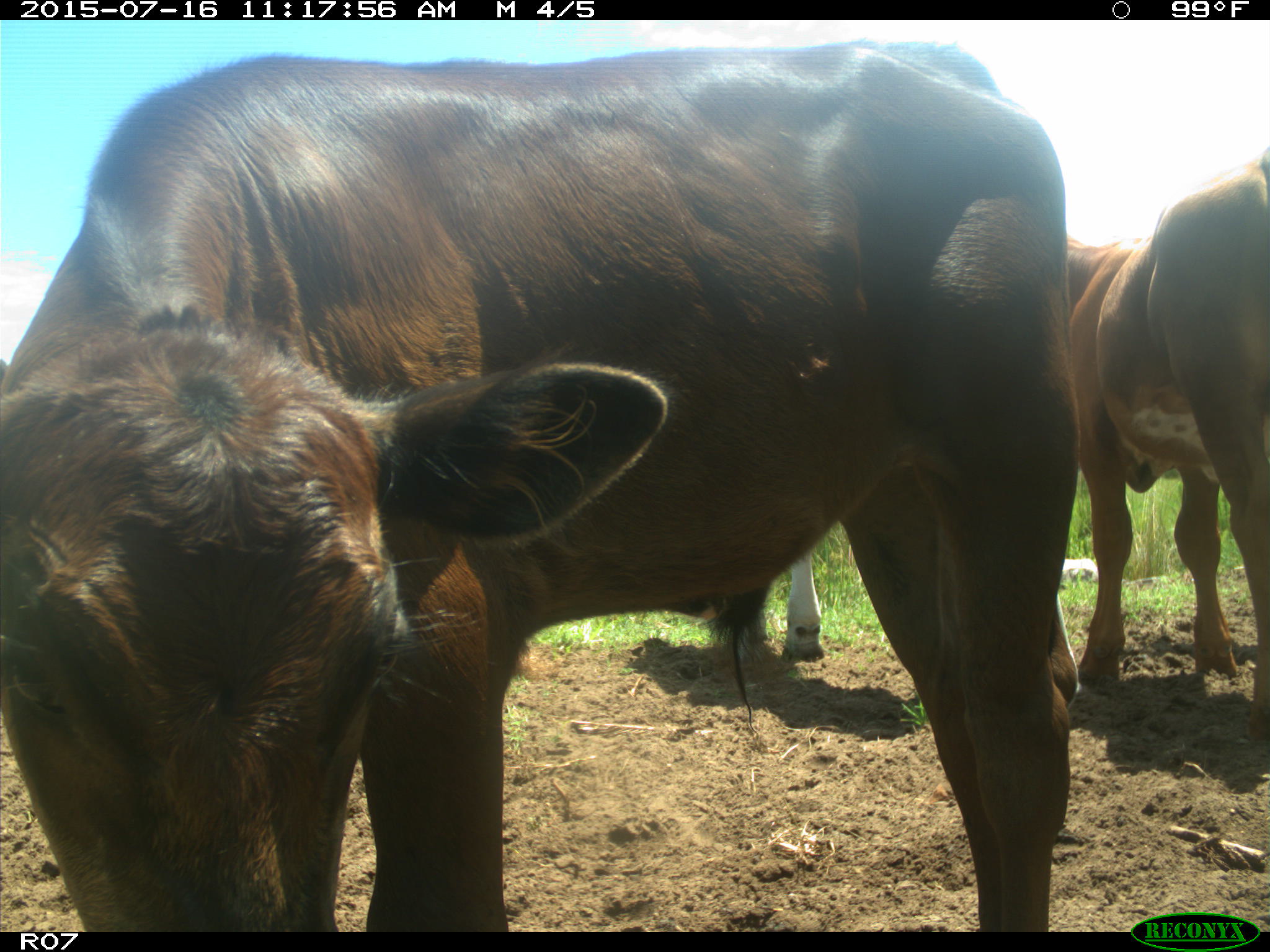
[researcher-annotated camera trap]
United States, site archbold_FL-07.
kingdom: Animalia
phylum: Chordata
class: Mammalia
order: Artiodactyla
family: Bovidae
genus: Bos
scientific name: Bos taurus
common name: domestic cow